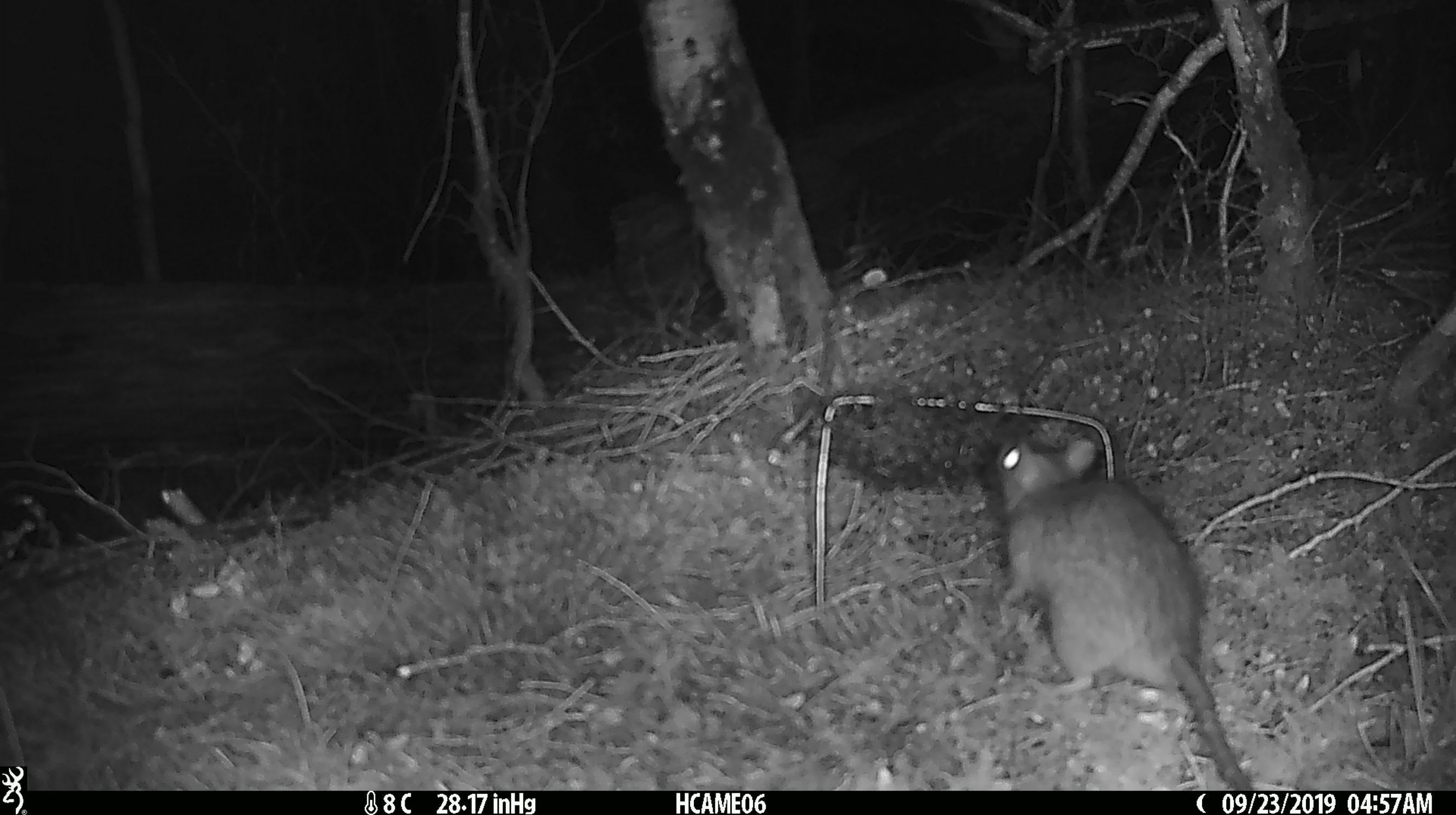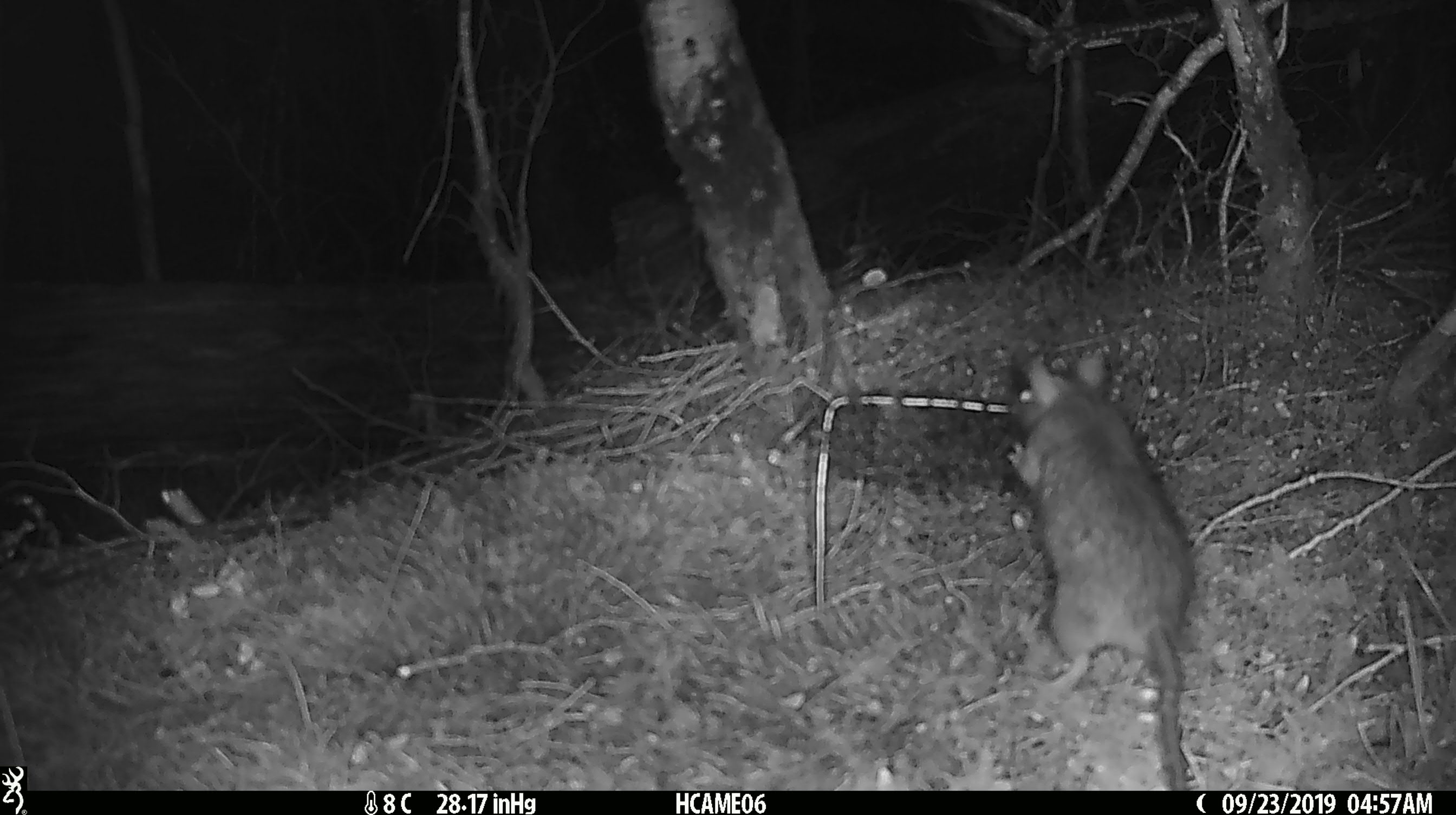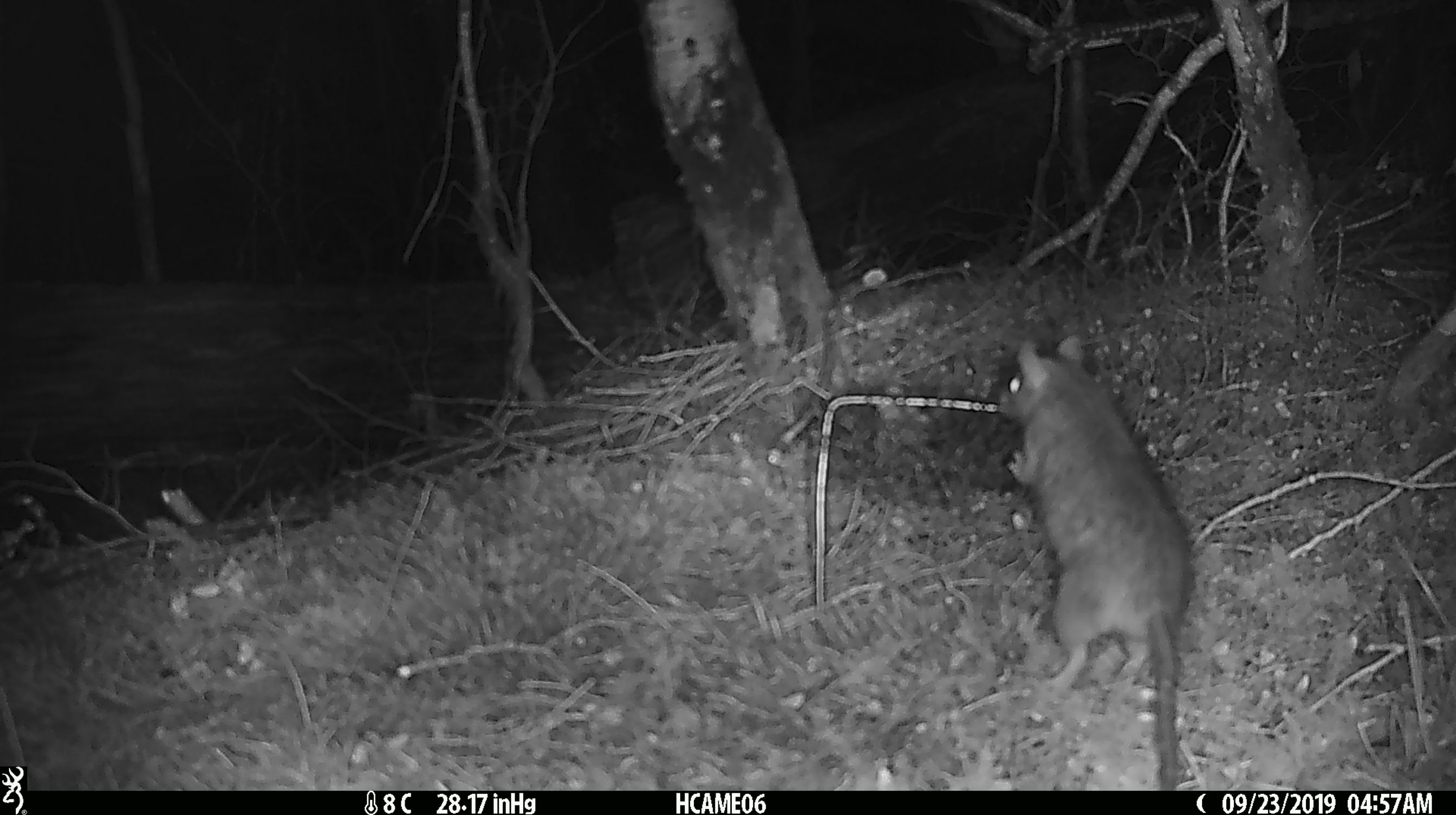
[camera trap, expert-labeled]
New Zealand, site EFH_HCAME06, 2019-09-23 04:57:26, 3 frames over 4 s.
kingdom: Animalia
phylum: Chordata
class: Mammalia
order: Rodentia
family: Muridae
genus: Rattus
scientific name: Rattus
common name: rat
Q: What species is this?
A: Rat (Rattus).